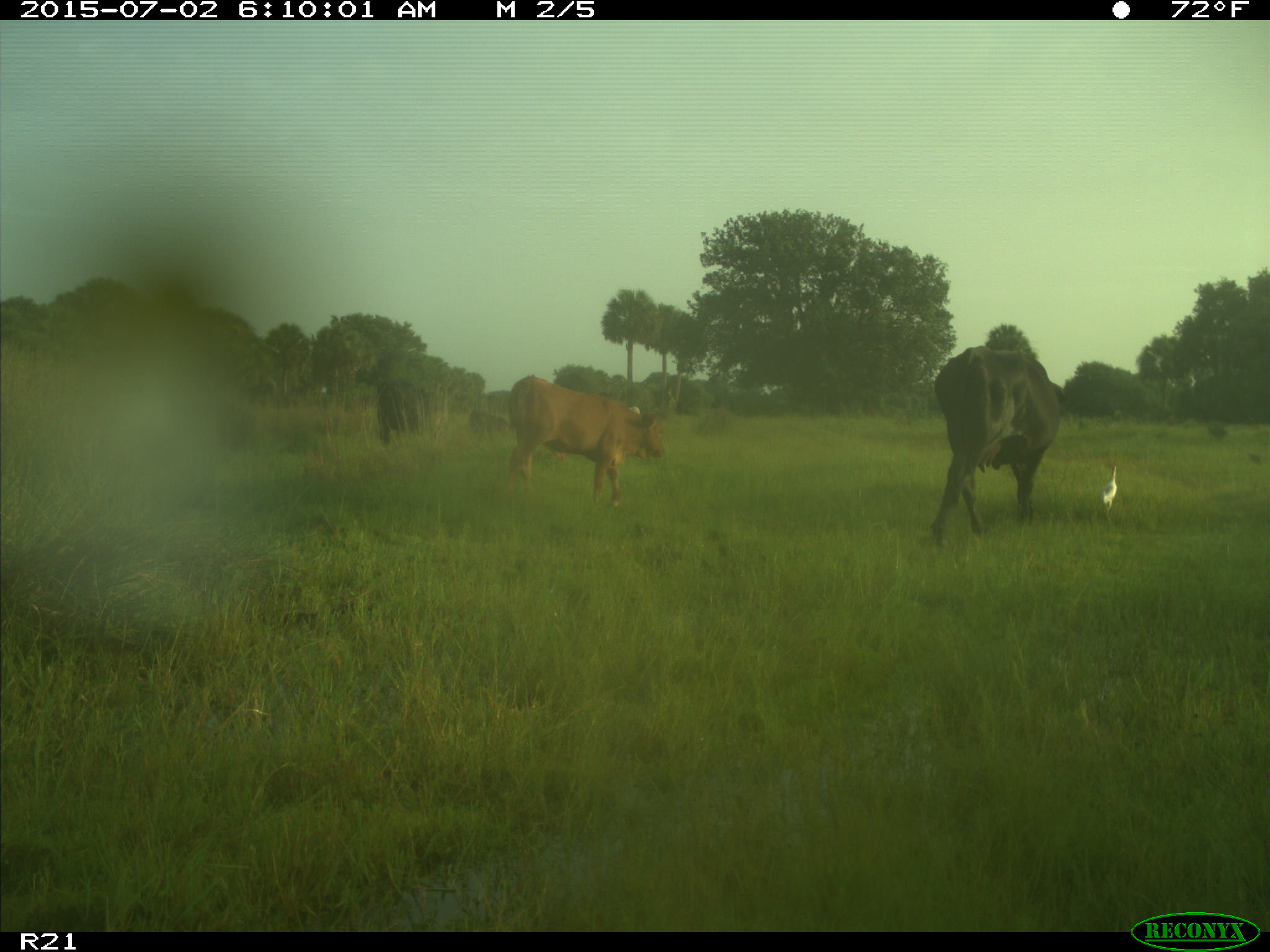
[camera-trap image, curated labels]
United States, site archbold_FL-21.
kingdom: Animalia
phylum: Chordata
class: Mammalia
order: Artiodactyla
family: Bovidae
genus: Bos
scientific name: Bos taurus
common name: domestic cow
Bos taurus (domestic cow).